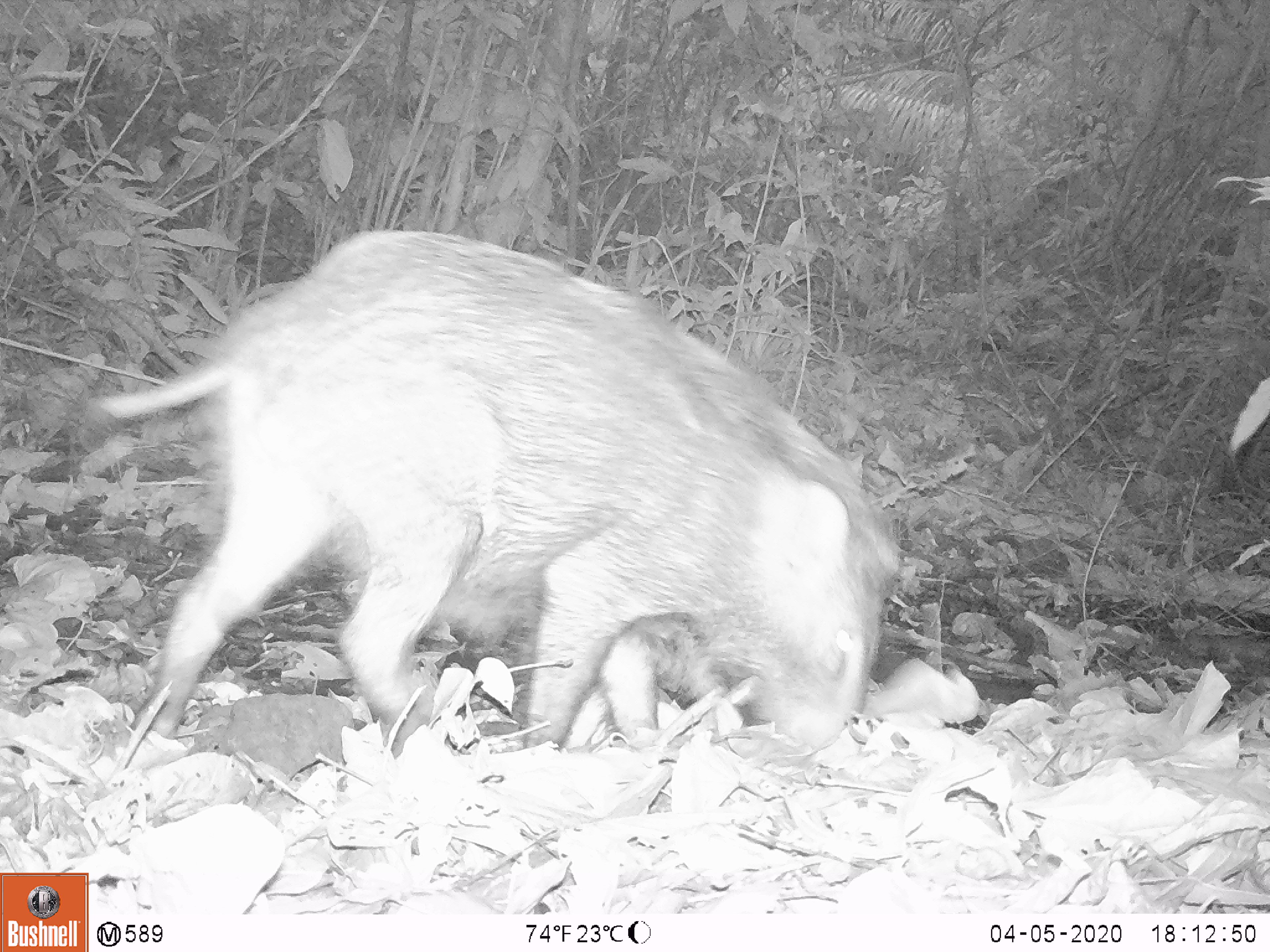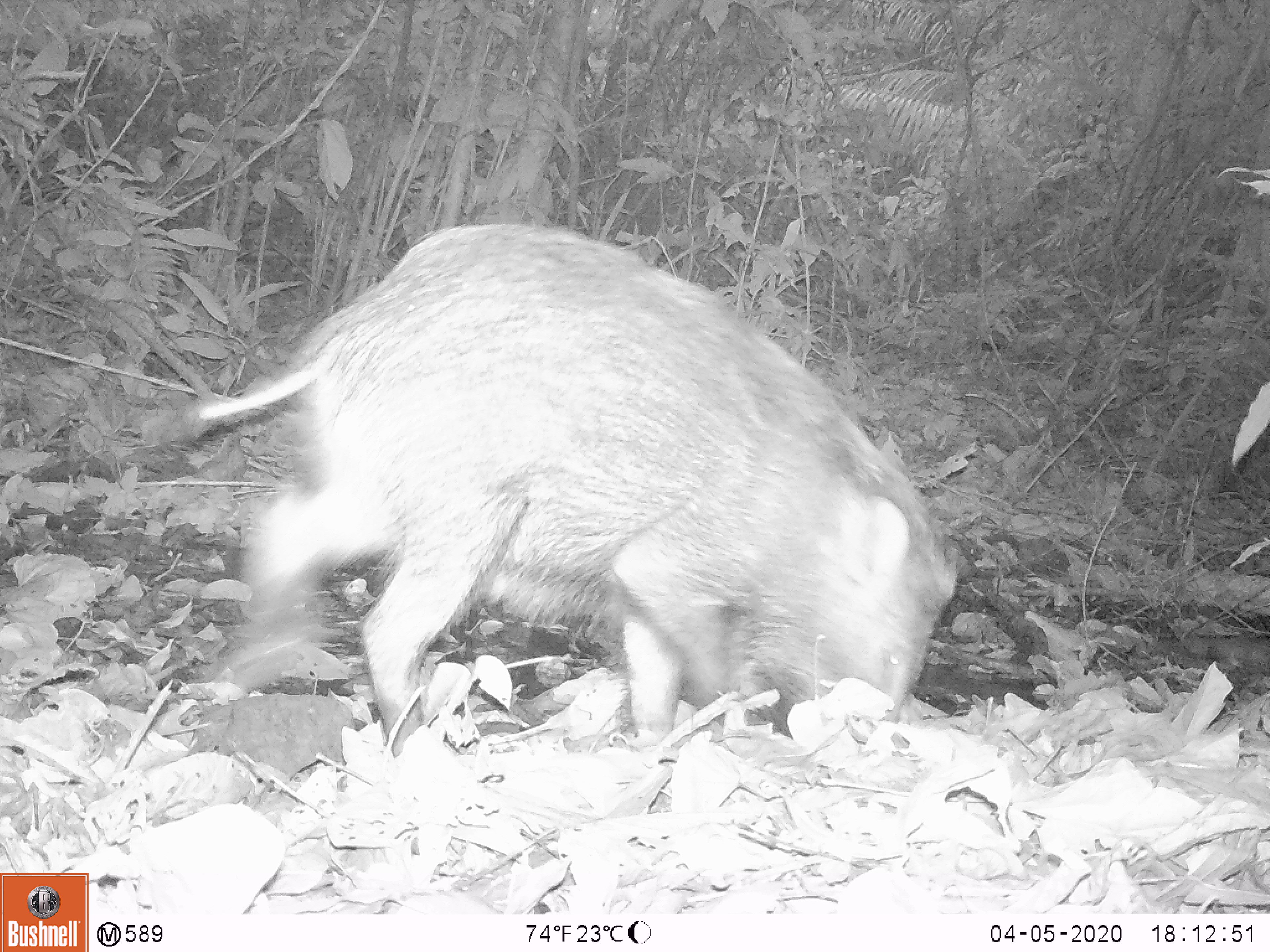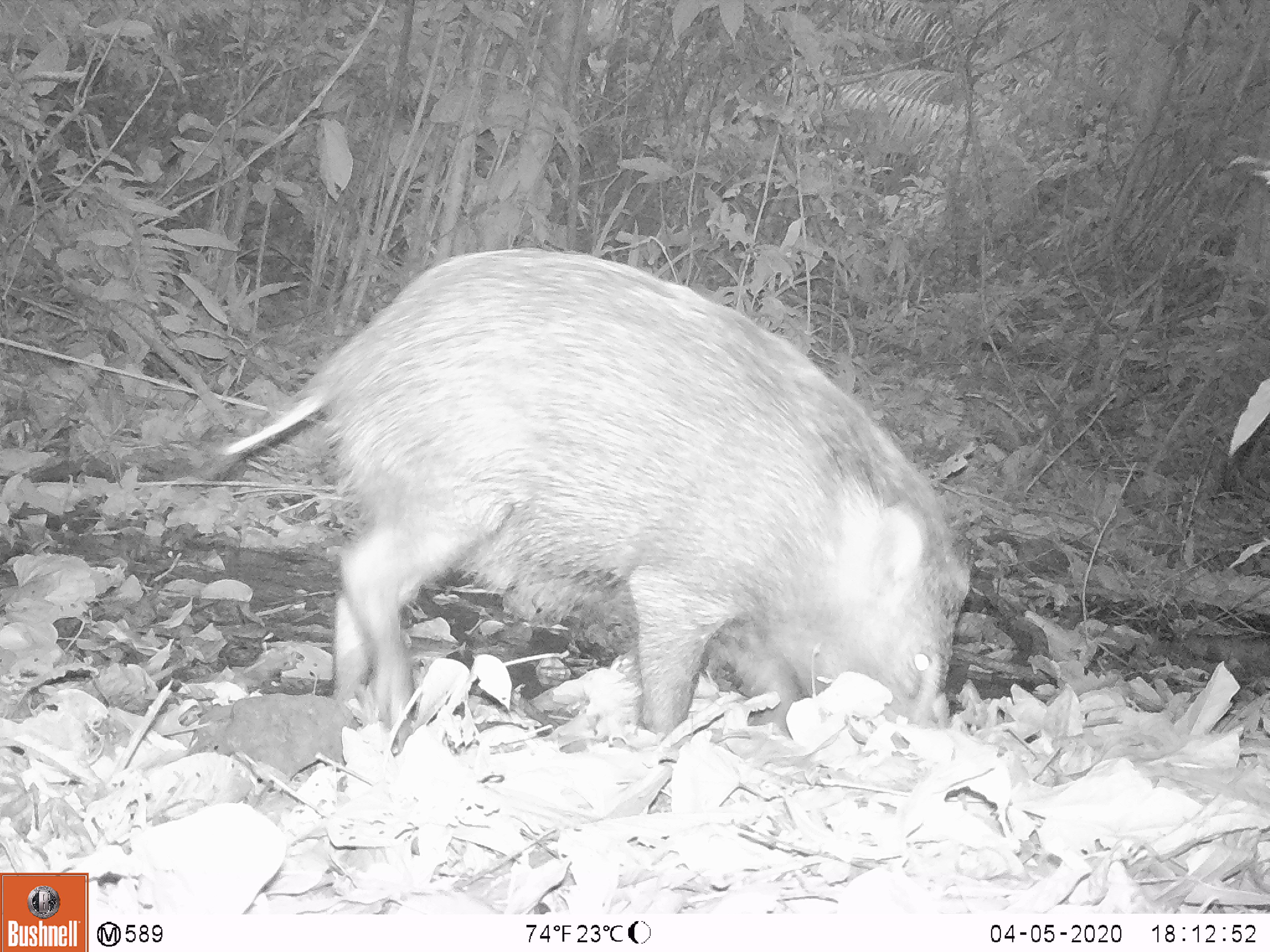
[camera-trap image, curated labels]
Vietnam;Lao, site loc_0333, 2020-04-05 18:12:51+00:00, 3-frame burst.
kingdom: Animalia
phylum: Chordata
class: Mammalia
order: Artiodactyla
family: Suidae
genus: Sus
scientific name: Sus scrofa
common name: eurasian wild pig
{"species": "eurasian wild pig (Sus scrofa)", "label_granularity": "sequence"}